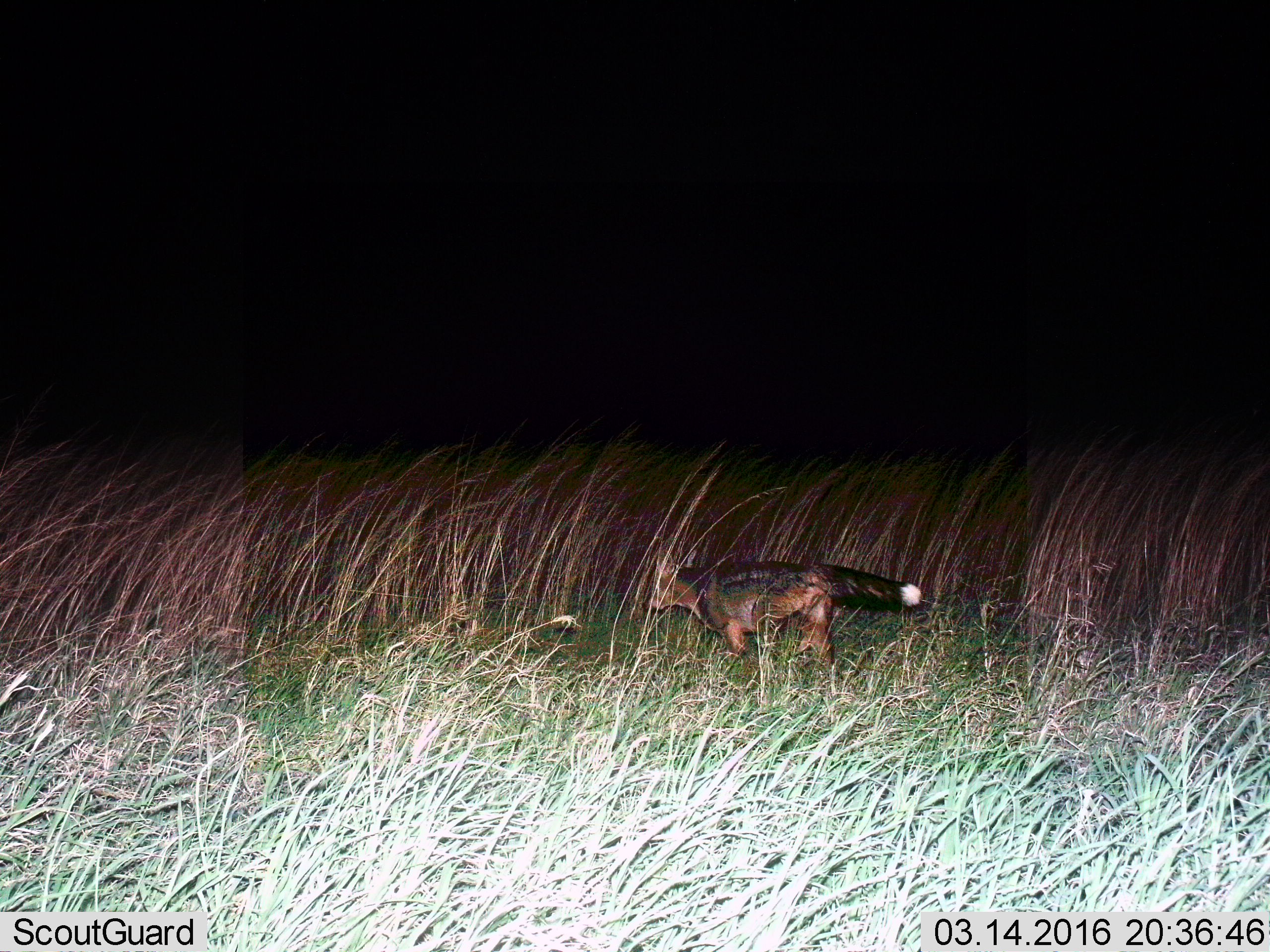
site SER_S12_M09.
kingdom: Animalia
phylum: Chordata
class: Mammalia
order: Carnivora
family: Canidae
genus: Lupulella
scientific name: Lupulella mesomelas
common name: black-backed jackal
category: jackalblackbacked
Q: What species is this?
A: Jackalblackbacked (black-backed jackal) (Lupulella mesomelas).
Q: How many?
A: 1.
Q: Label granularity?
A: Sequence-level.